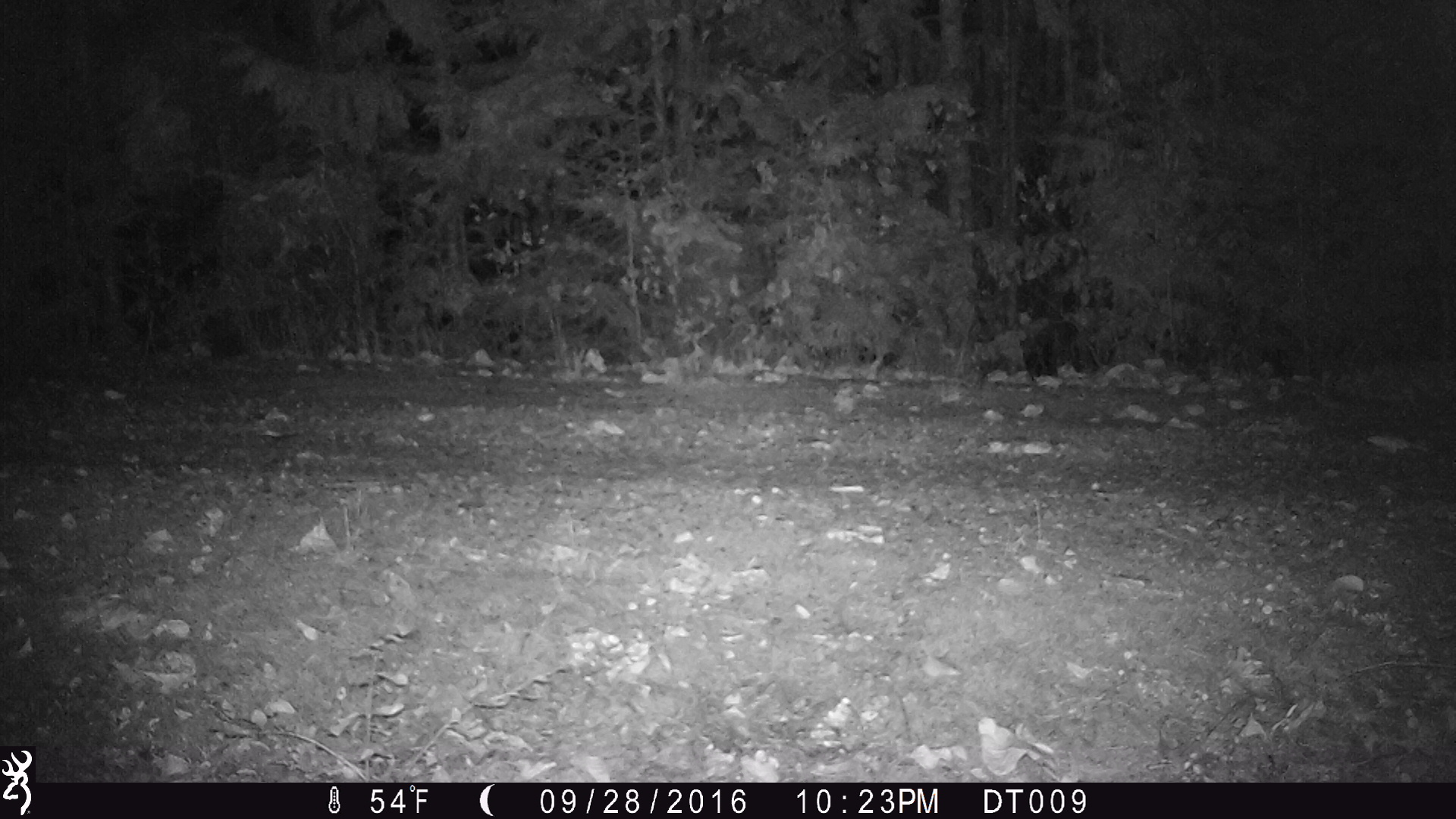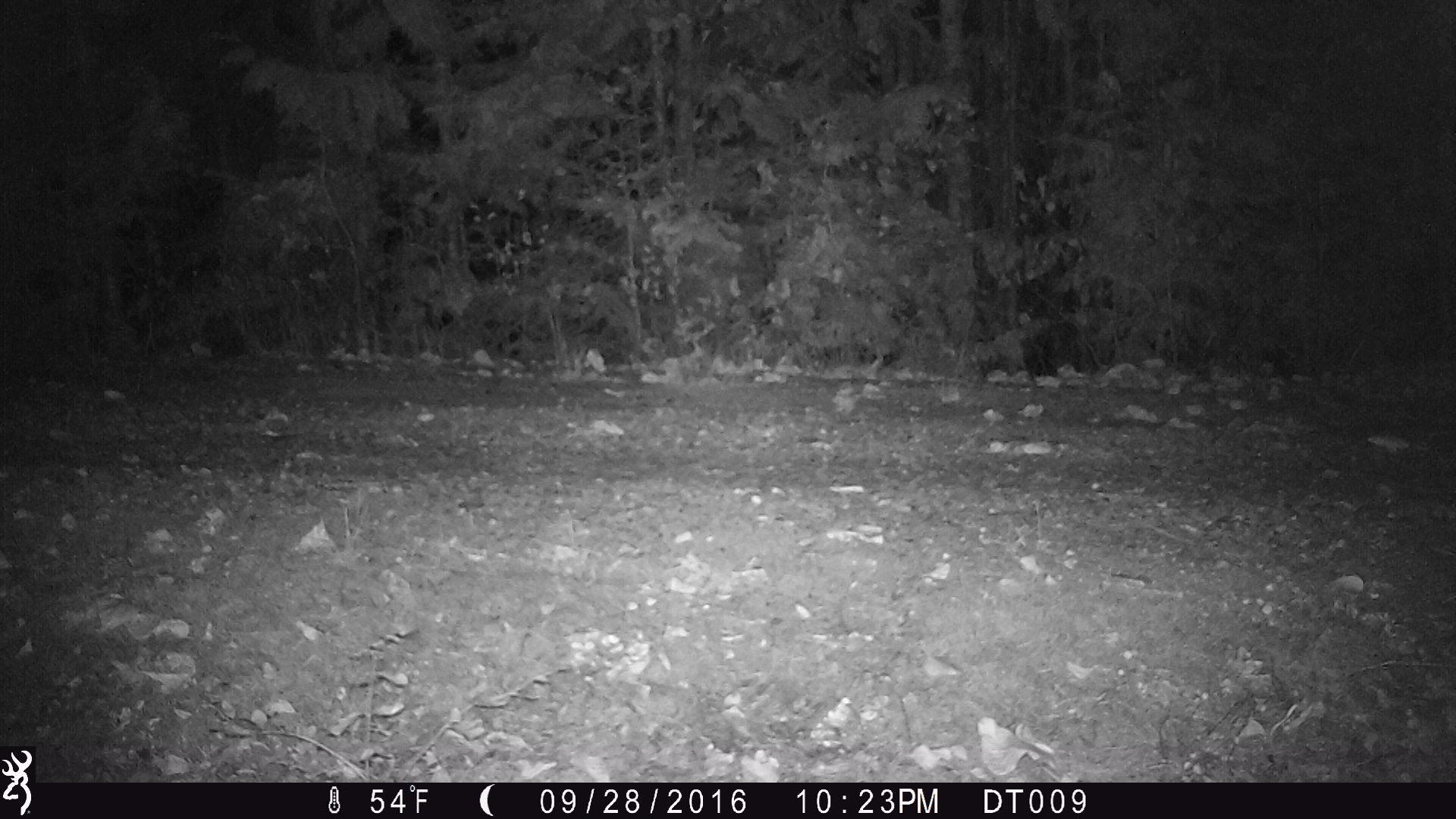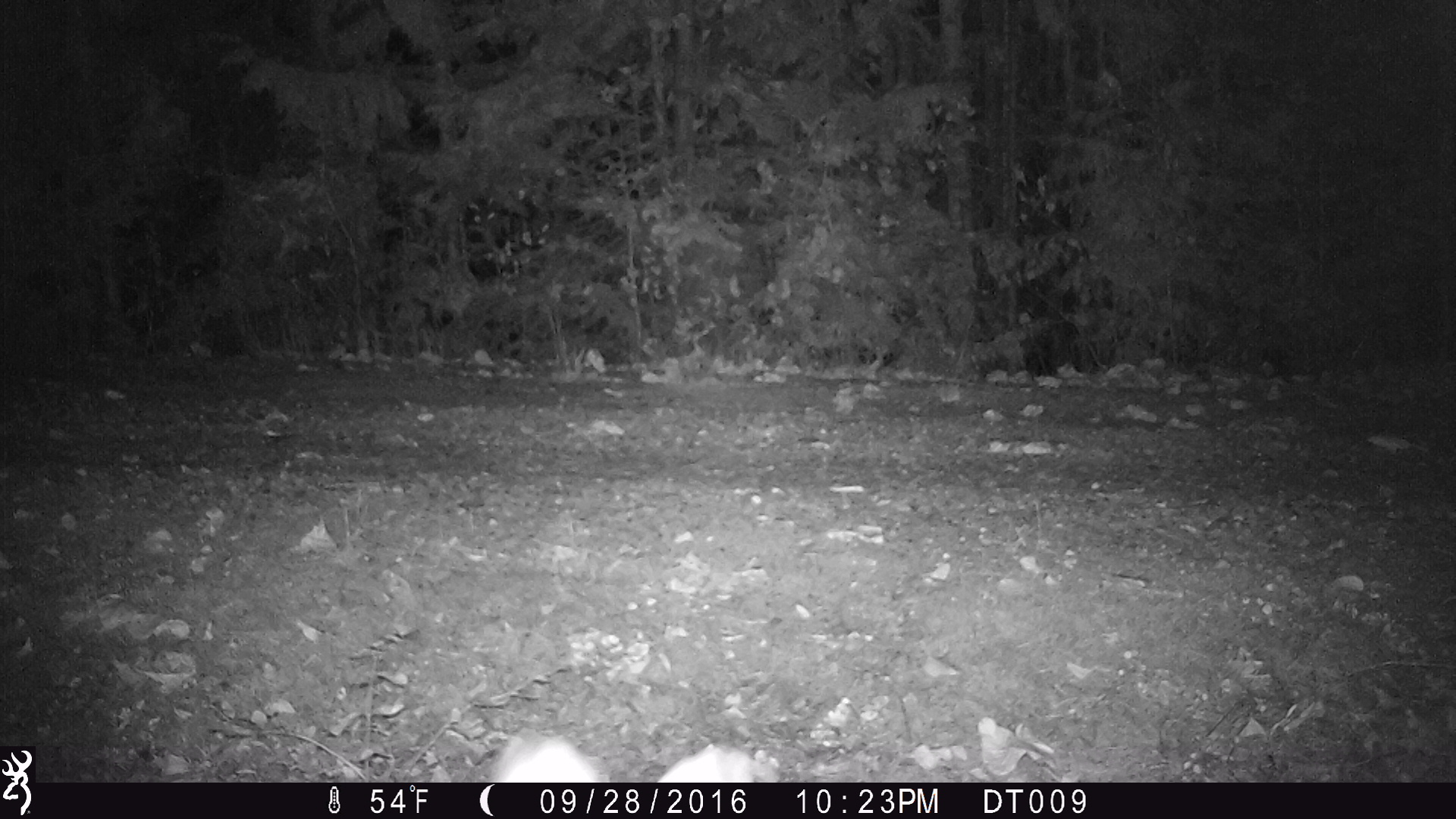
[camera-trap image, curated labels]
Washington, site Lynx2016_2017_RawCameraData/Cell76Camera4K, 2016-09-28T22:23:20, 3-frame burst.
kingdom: Animalia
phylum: Chordata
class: Mammalia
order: Lagomorpha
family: Leporidae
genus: Lepus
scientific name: Lepus americanus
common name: snowshoe hare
Lepus americanus (snowshoe hare). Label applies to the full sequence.